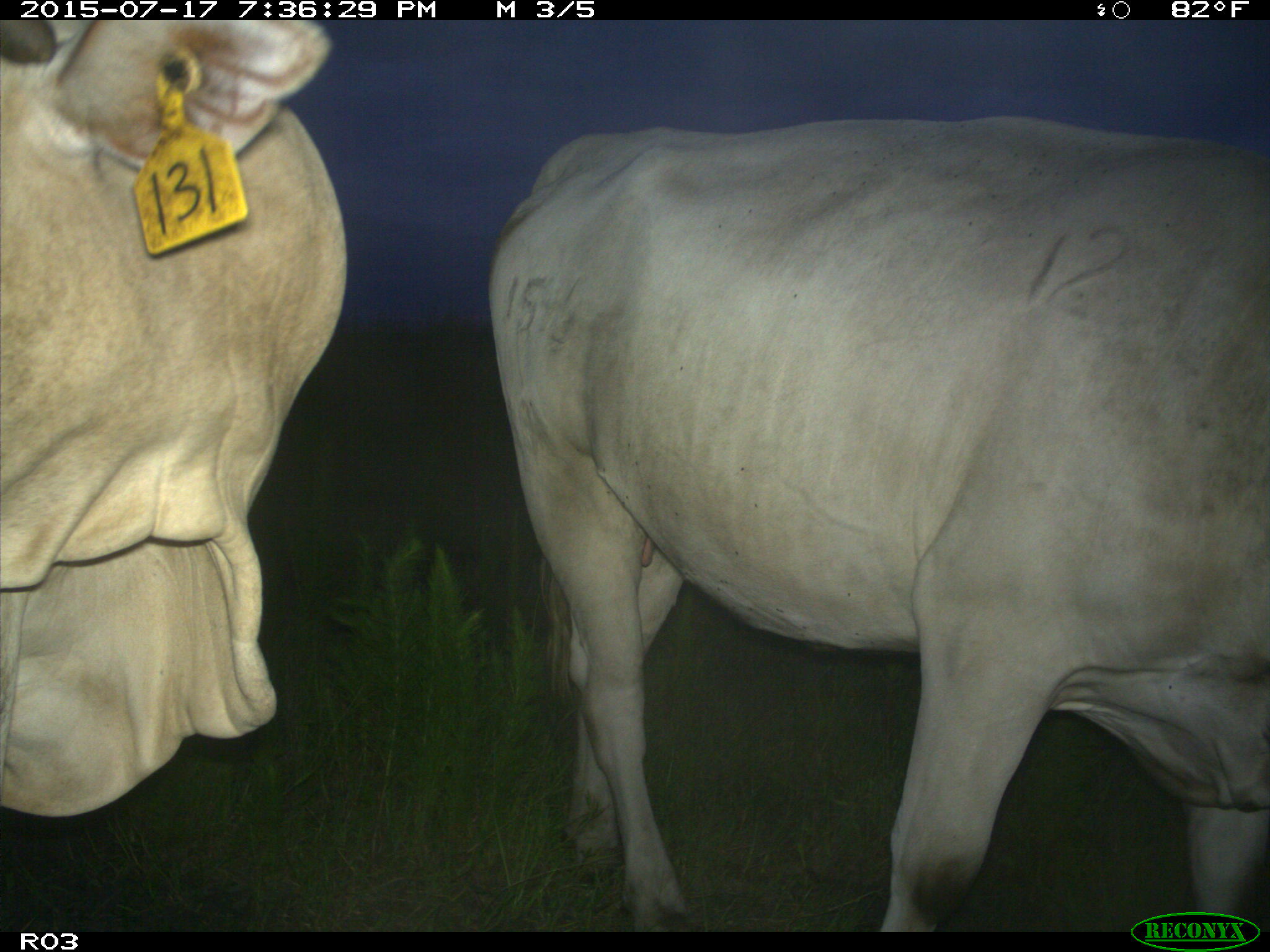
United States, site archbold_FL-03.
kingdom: Animalia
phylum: Chordata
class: Mammalia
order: Artiodactyla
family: Bovidae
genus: Bos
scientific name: Bos taurus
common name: domestic cow